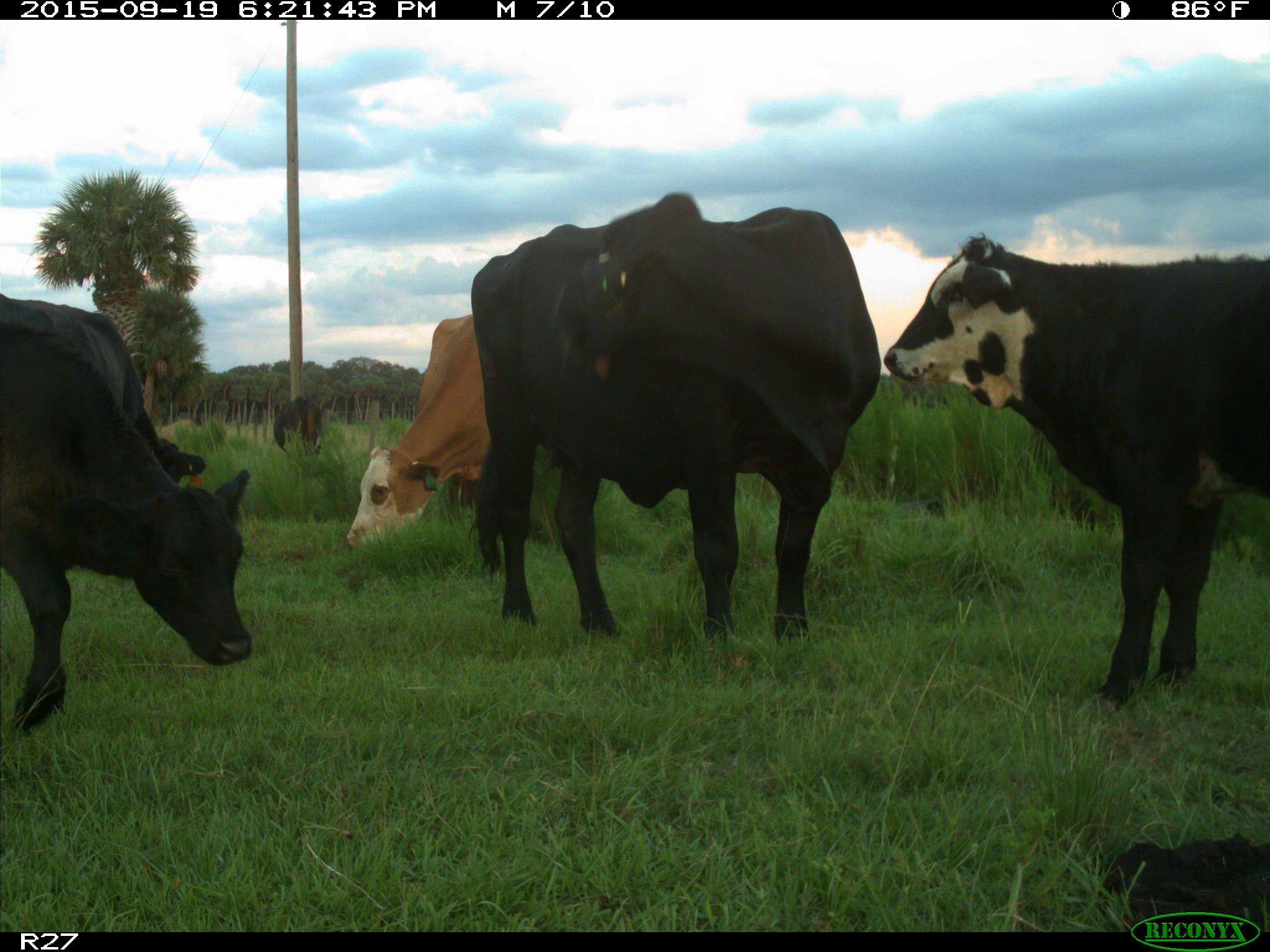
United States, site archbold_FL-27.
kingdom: Animalia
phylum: Chordata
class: Mammalia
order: Artiodactyla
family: Bovidae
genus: Bos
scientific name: Bos taurus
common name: domestic cow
Bos taurus (domestic cow).